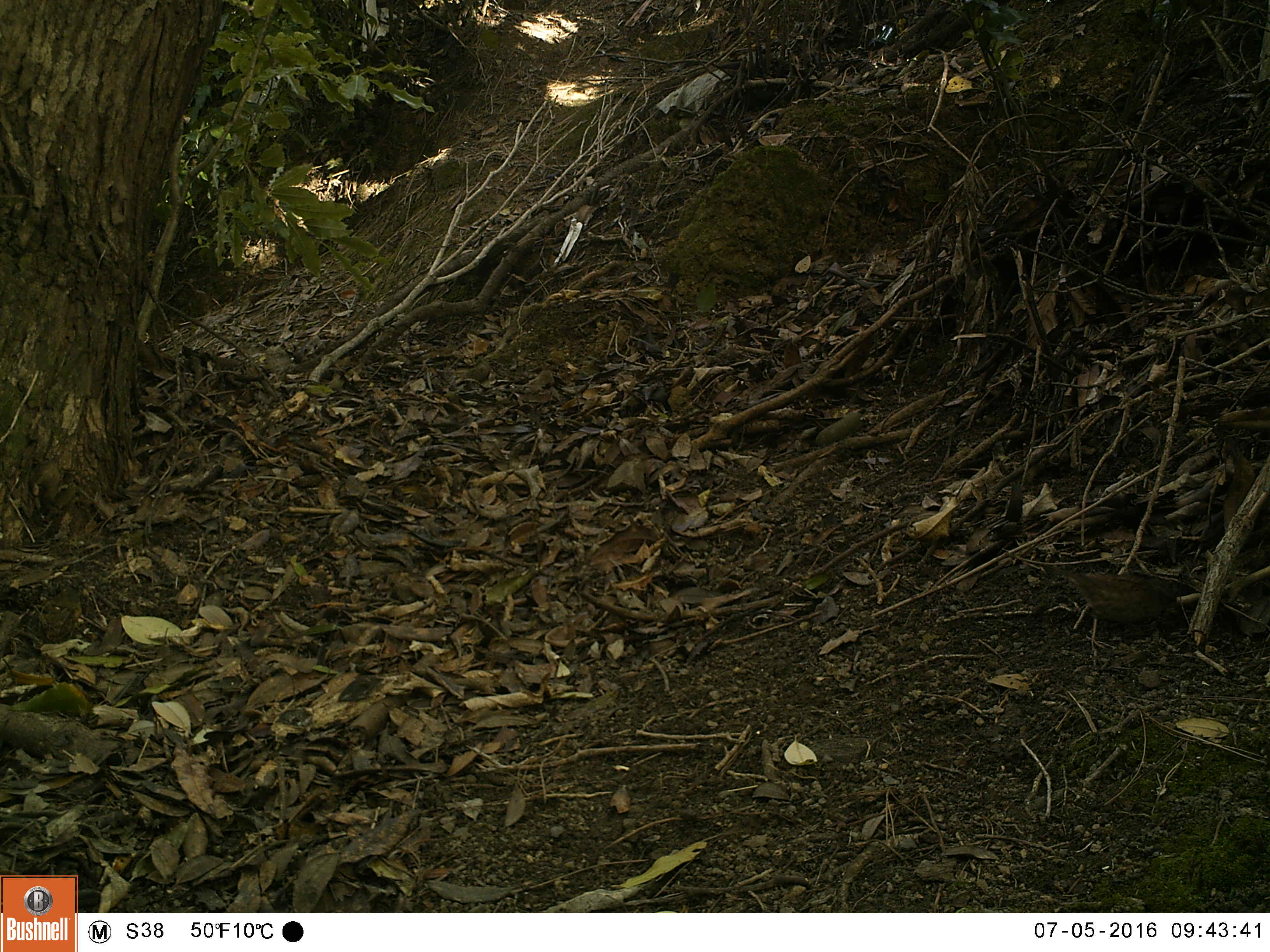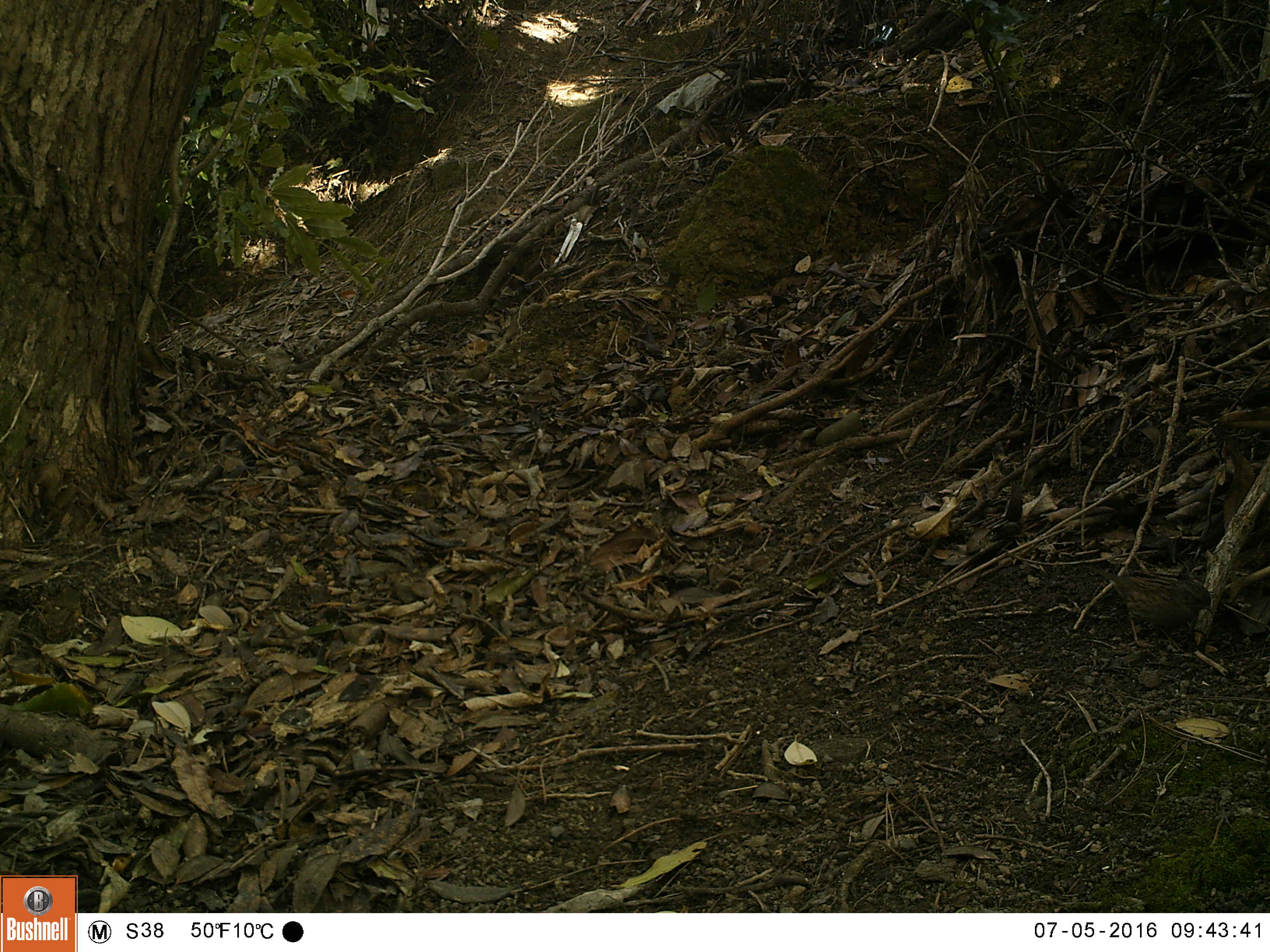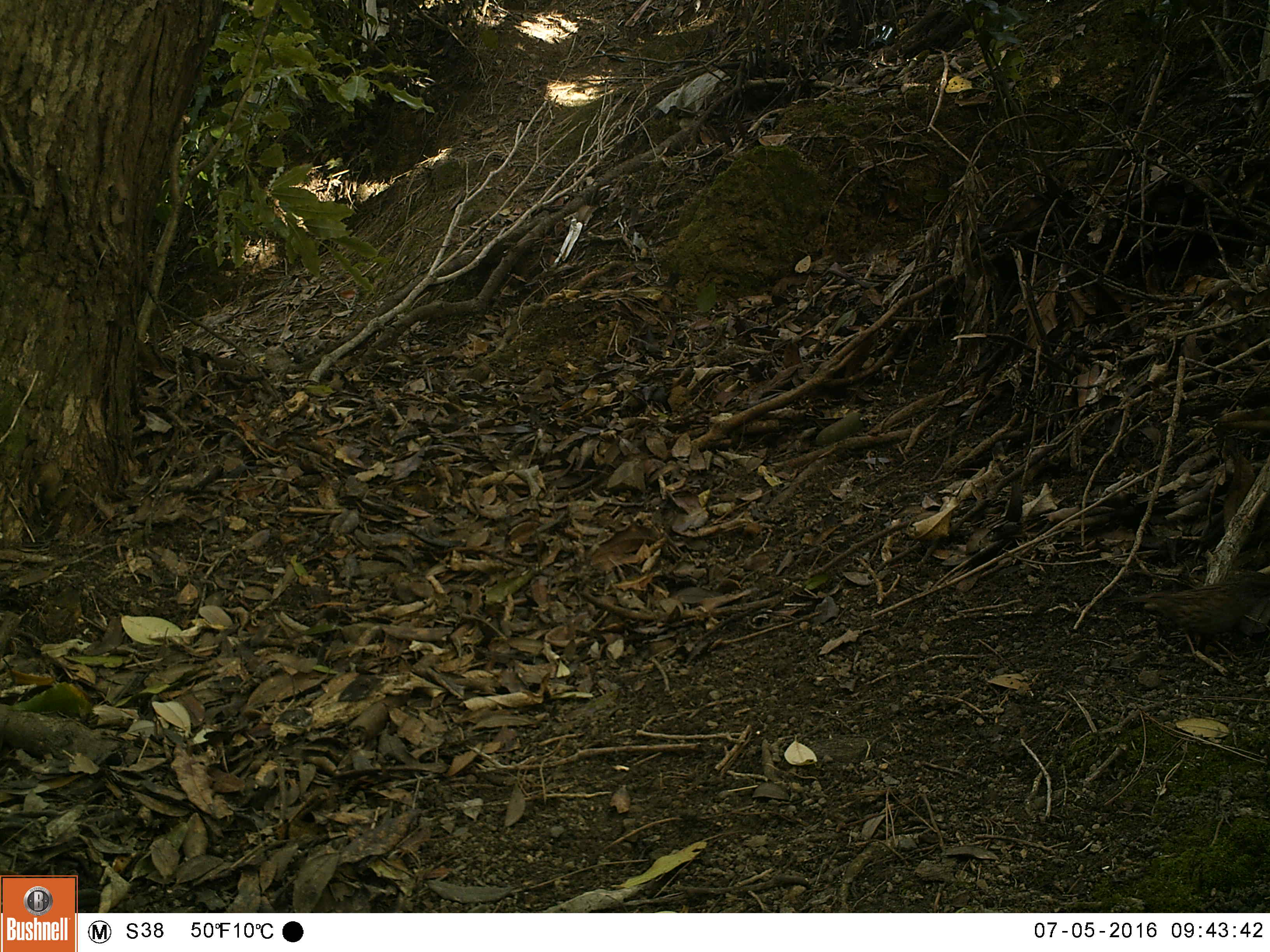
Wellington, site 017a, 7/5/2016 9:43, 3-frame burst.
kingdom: Animalia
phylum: Chordata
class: Aves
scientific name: Aves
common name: bird